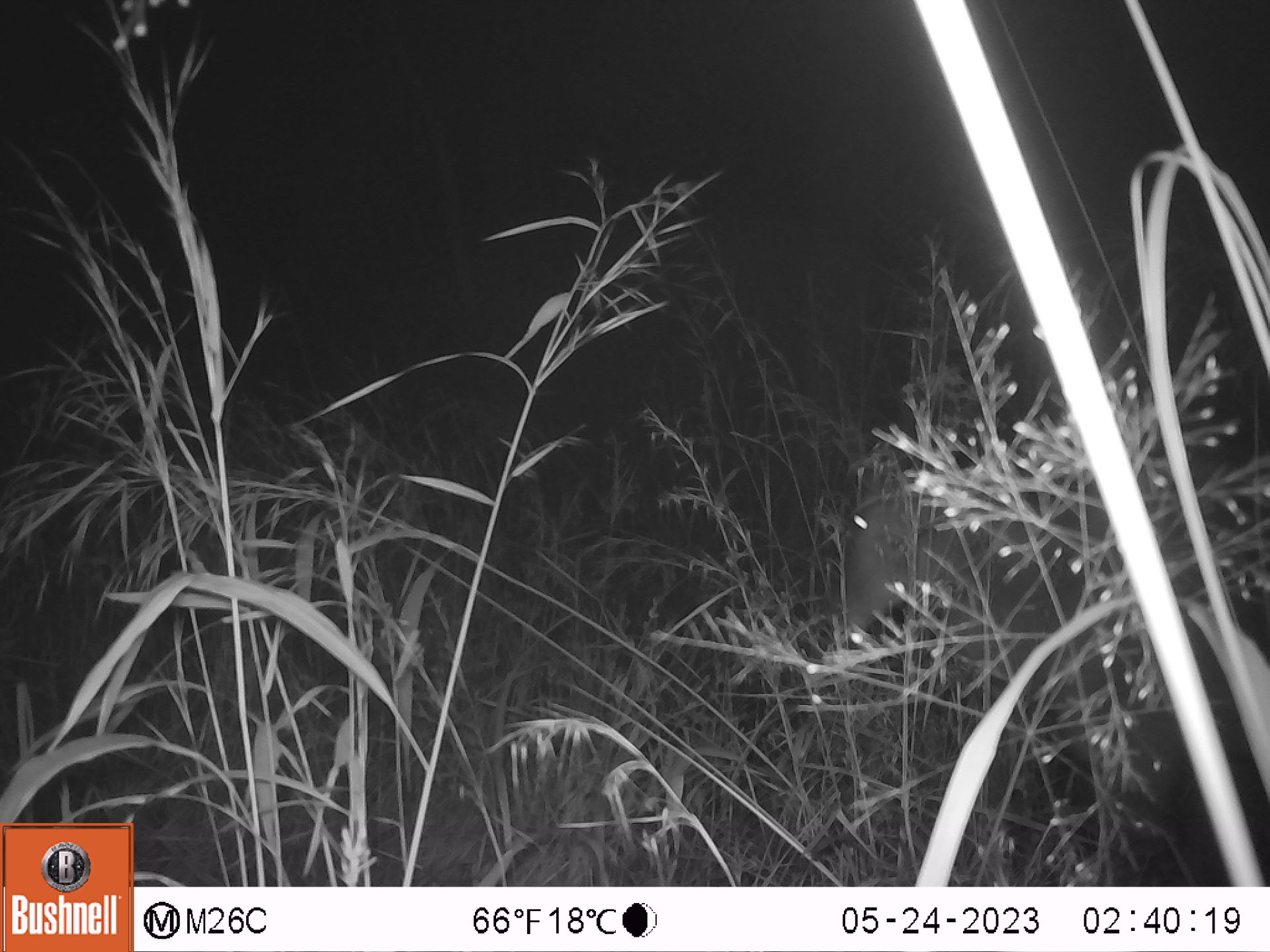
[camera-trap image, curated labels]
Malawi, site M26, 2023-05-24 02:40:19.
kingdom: Animalia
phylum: Chordata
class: Mammalia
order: Artiodactyla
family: Bovidae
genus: Tragelaphus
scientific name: Tragelaphus strepsiceros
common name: greater kudu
Greater kudu (Tragelaphus strepsiceros), count 1.